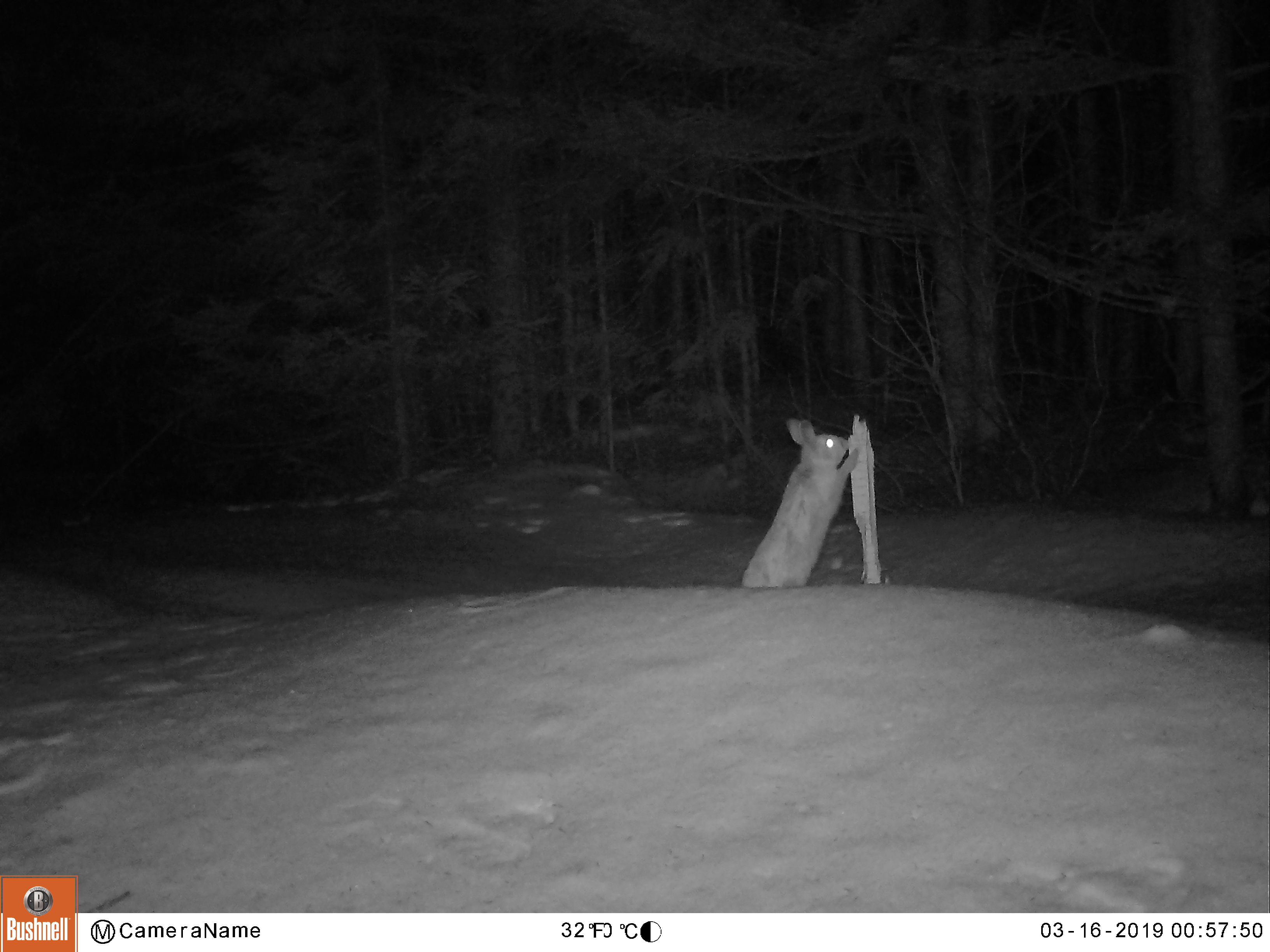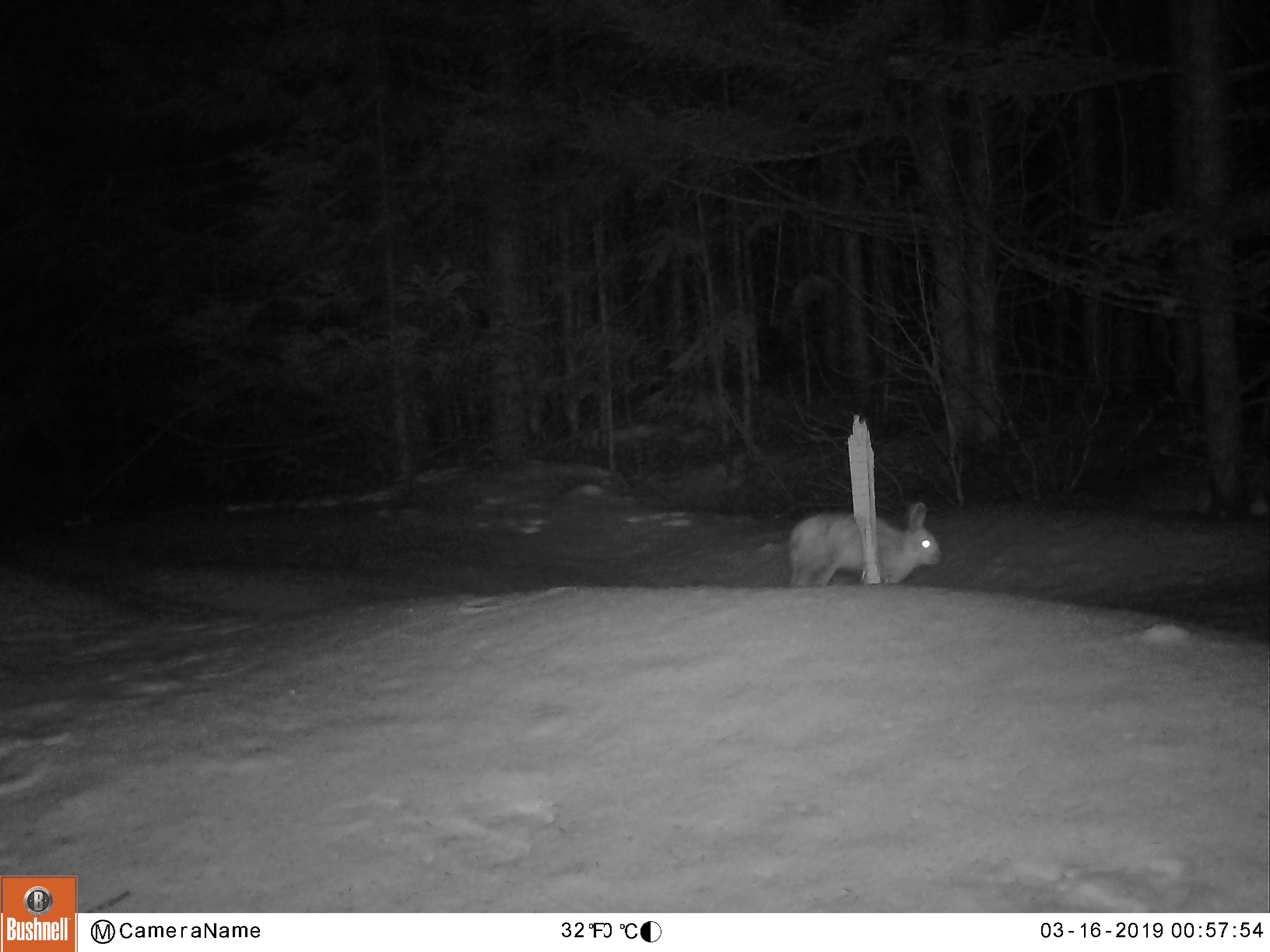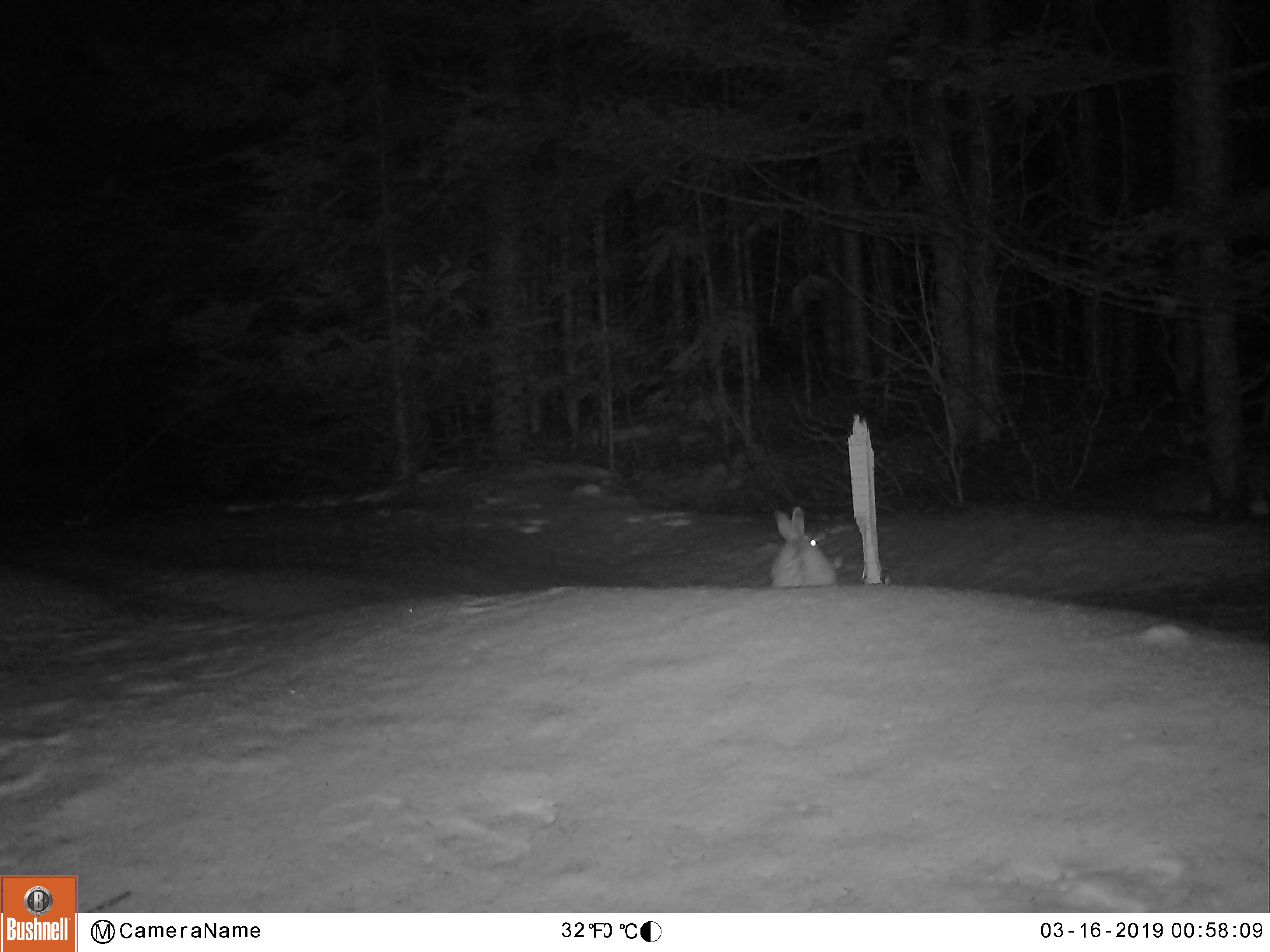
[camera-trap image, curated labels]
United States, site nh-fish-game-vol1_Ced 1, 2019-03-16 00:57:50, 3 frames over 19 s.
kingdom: Animalia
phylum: Chordata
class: Mammalia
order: Lagomorpha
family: Leporidae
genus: Lepus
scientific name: Lepus americanus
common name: snowshoe hare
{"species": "snowshoe hare (Lepus americanus)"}